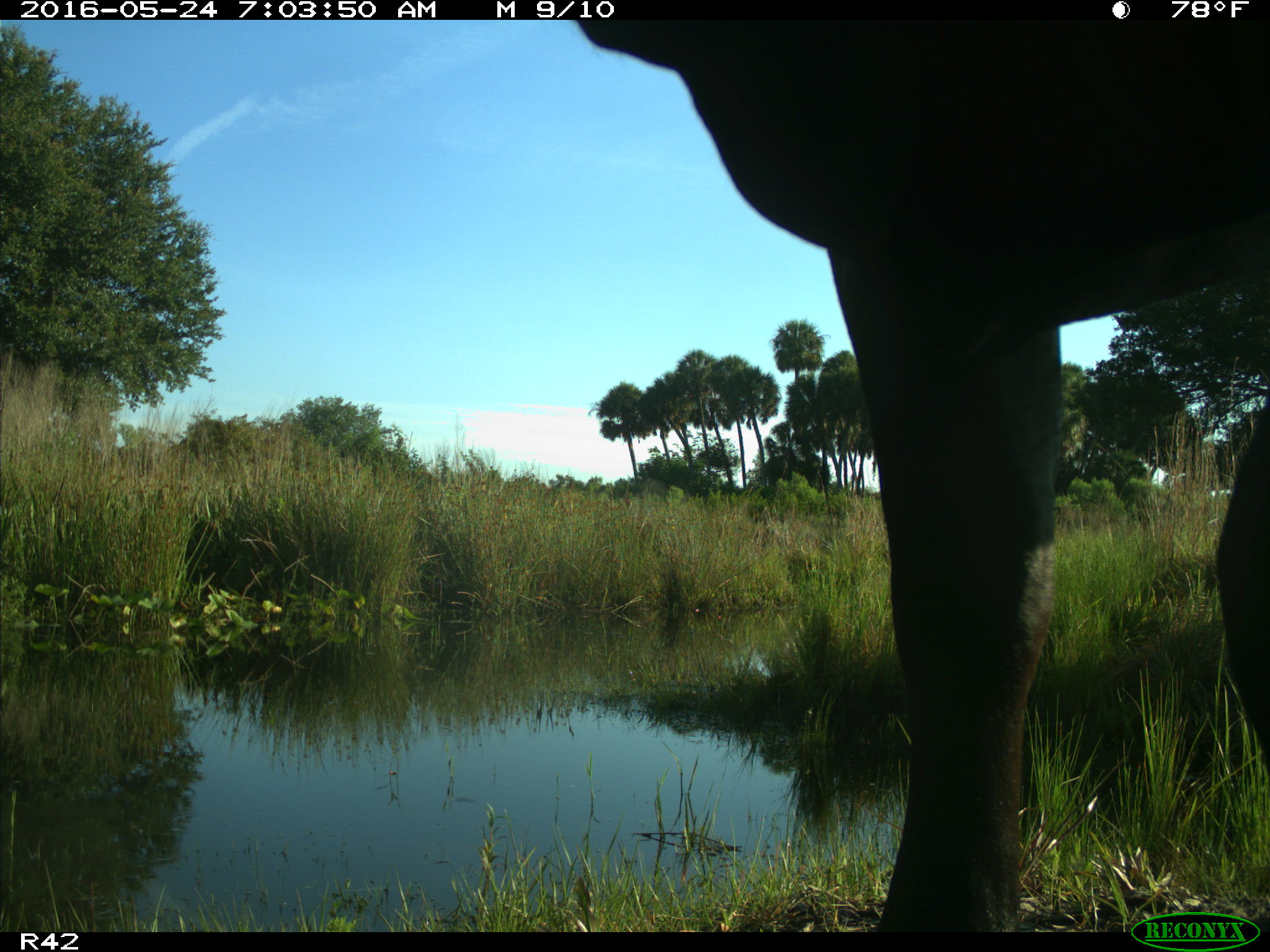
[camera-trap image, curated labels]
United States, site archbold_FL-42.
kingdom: Animalia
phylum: Chordata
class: Mammalia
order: Artiodactyla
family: Bovidae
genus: Bos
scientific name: Bos taurus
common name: domestic cow